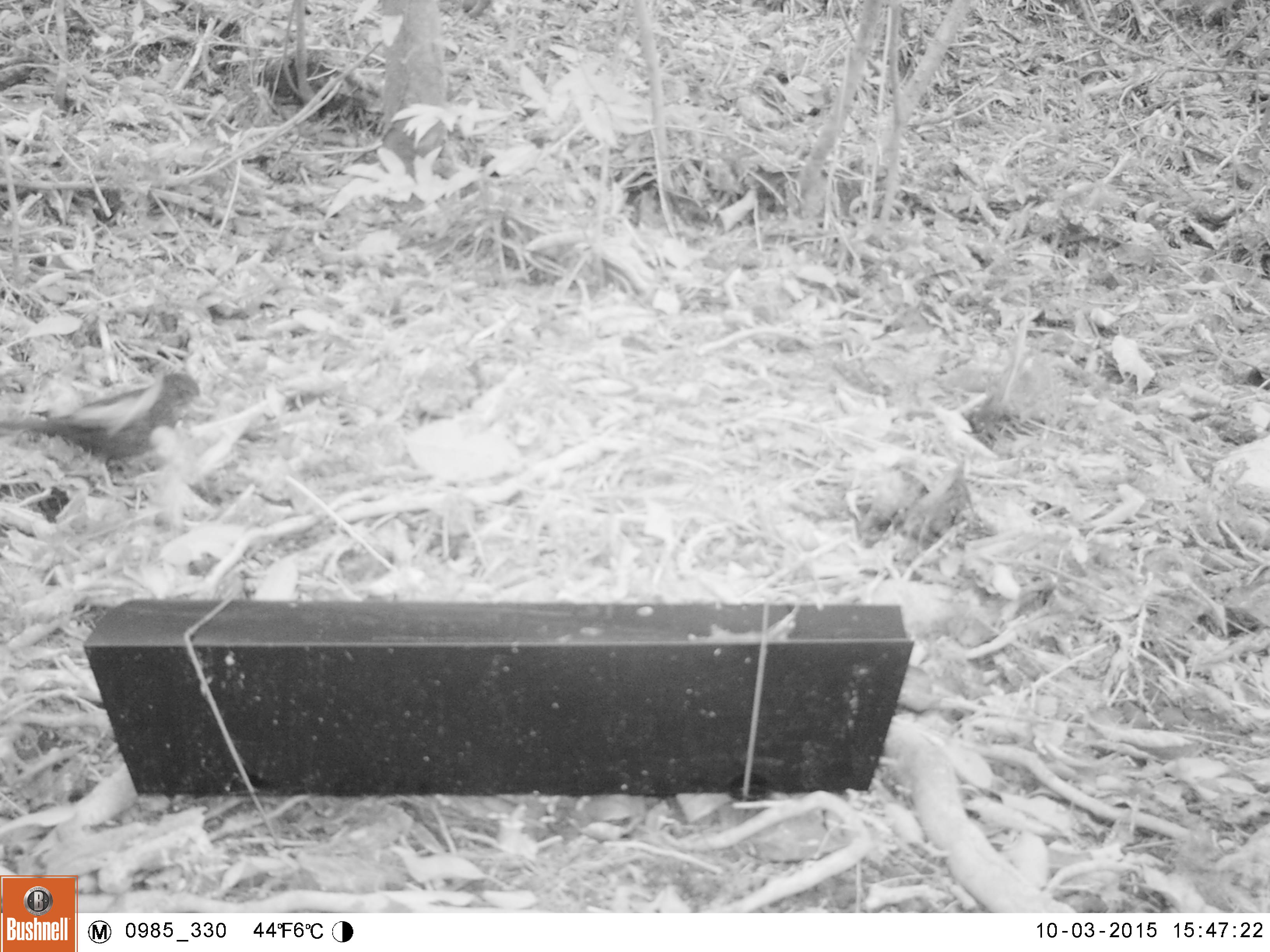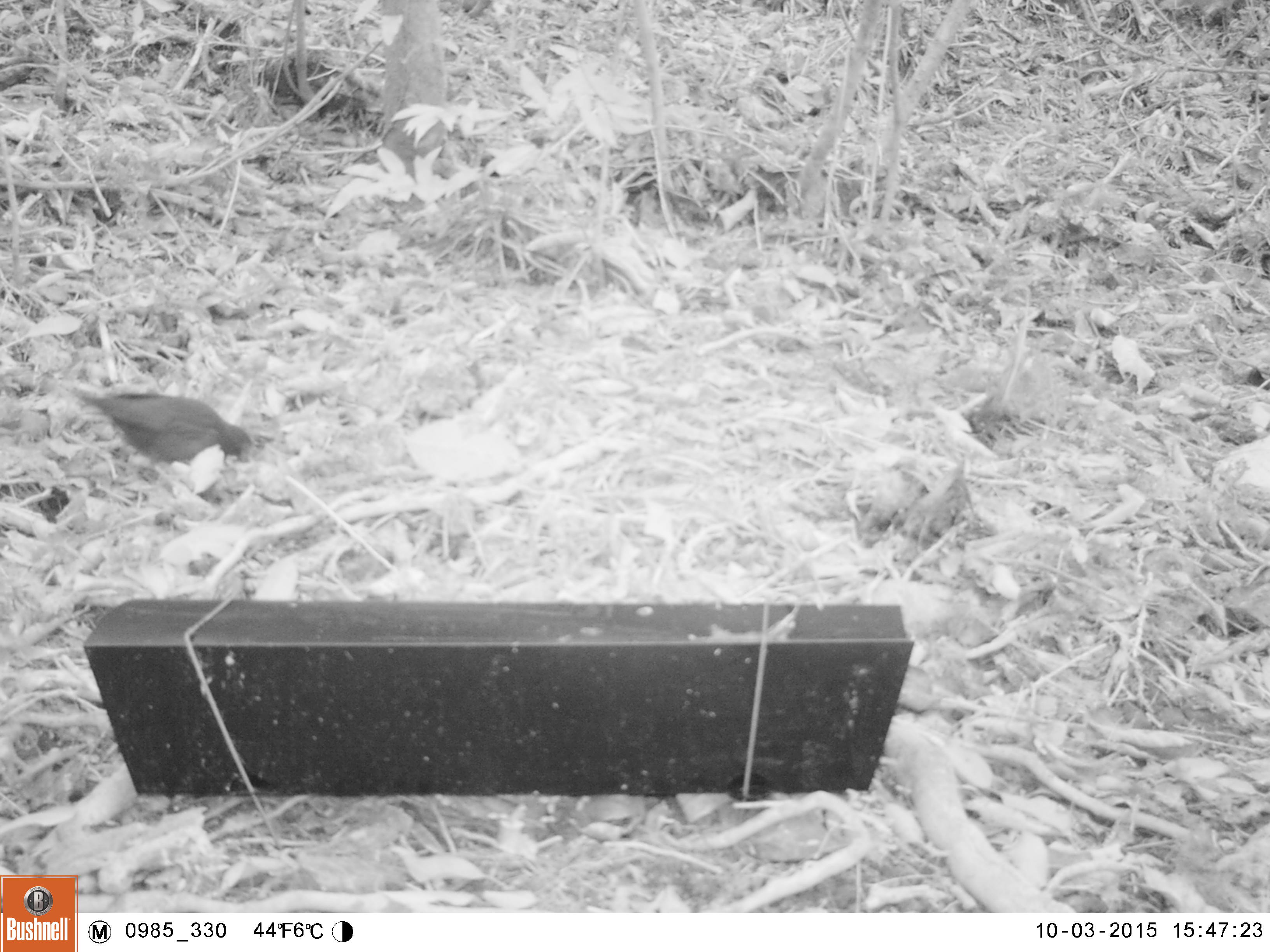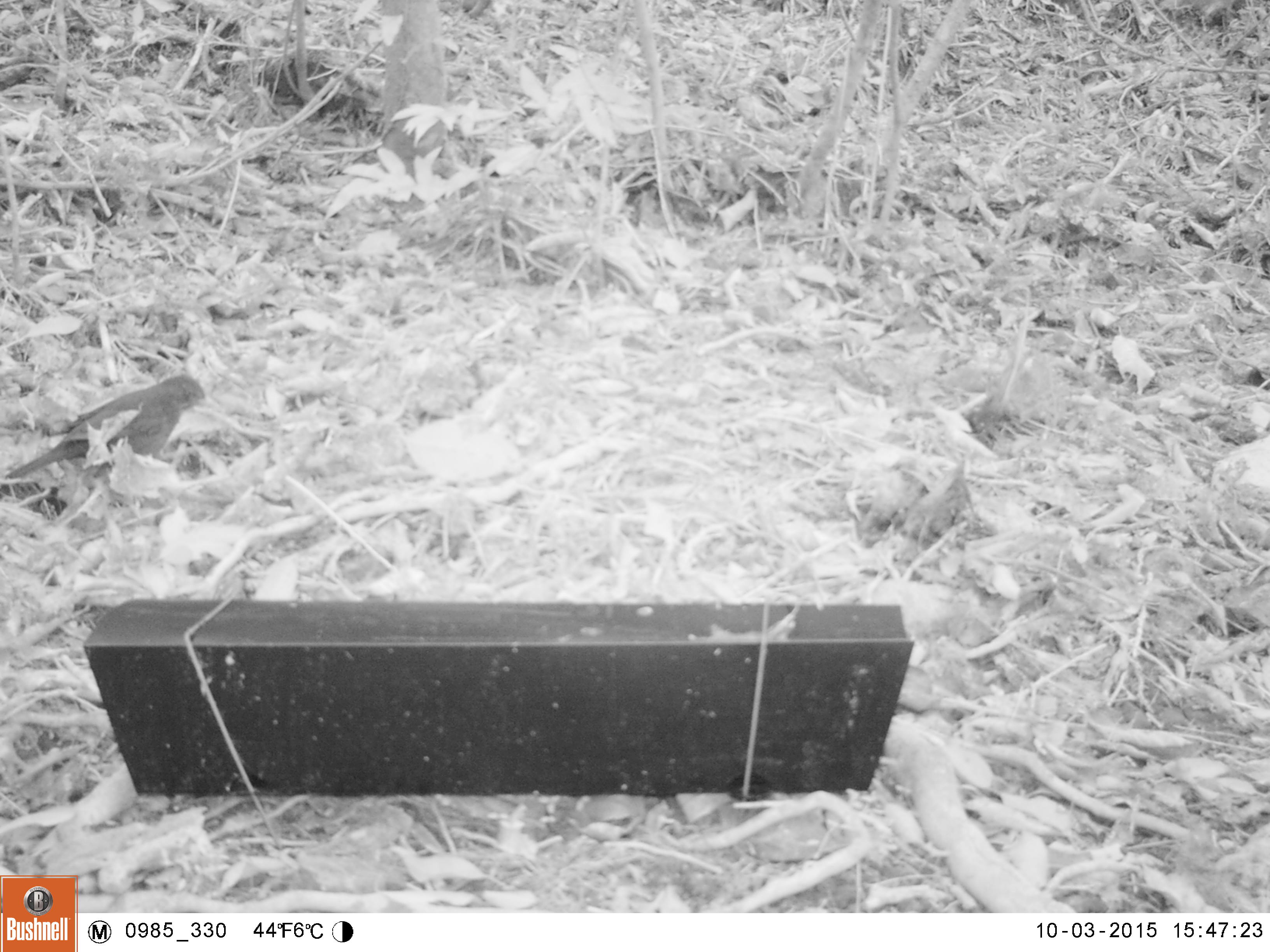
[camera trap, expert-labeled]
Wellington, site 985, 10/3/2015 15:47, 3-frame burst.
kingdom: Animalia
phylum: Chordata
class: Aves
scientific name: Aves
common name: bird